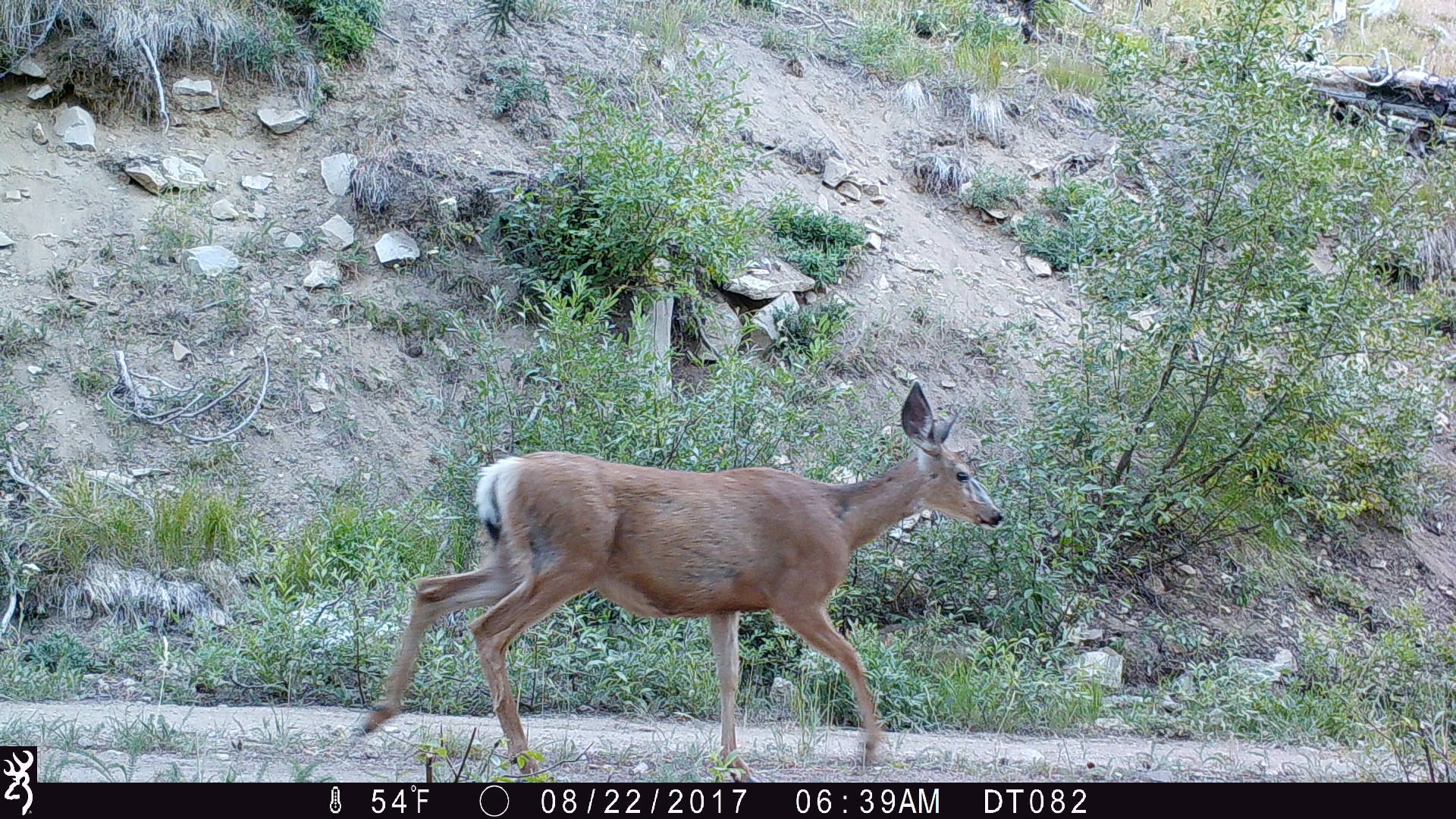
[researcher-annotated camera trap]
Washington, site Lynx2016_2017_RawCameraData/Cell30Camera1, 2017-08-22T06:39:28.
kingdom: Animalia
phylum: Chordata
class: Mammalia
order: Artiodactyla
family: Cervidae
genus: Odocoileus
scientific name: Odocoileus hemionus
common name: mule deer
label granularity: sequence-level